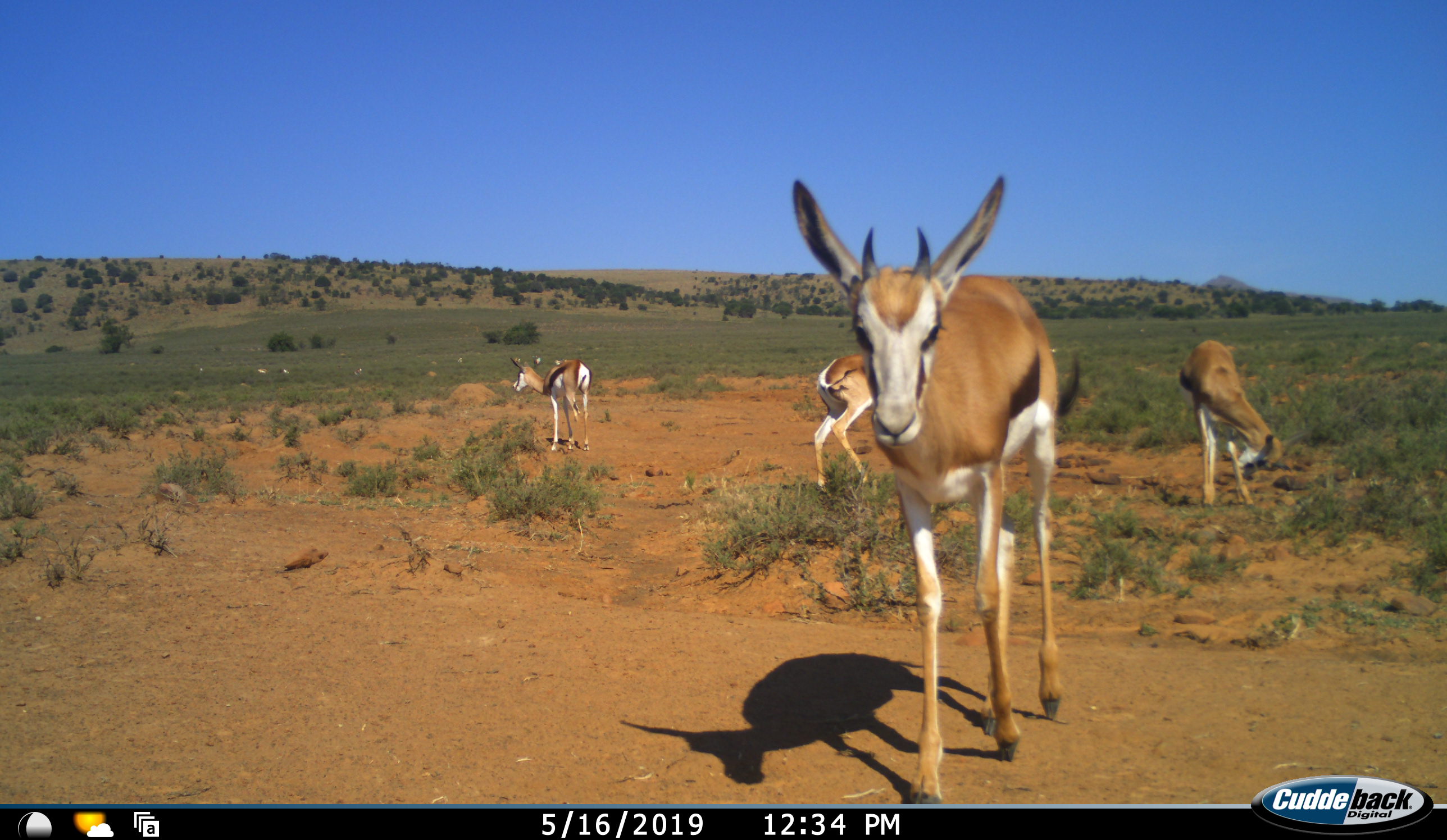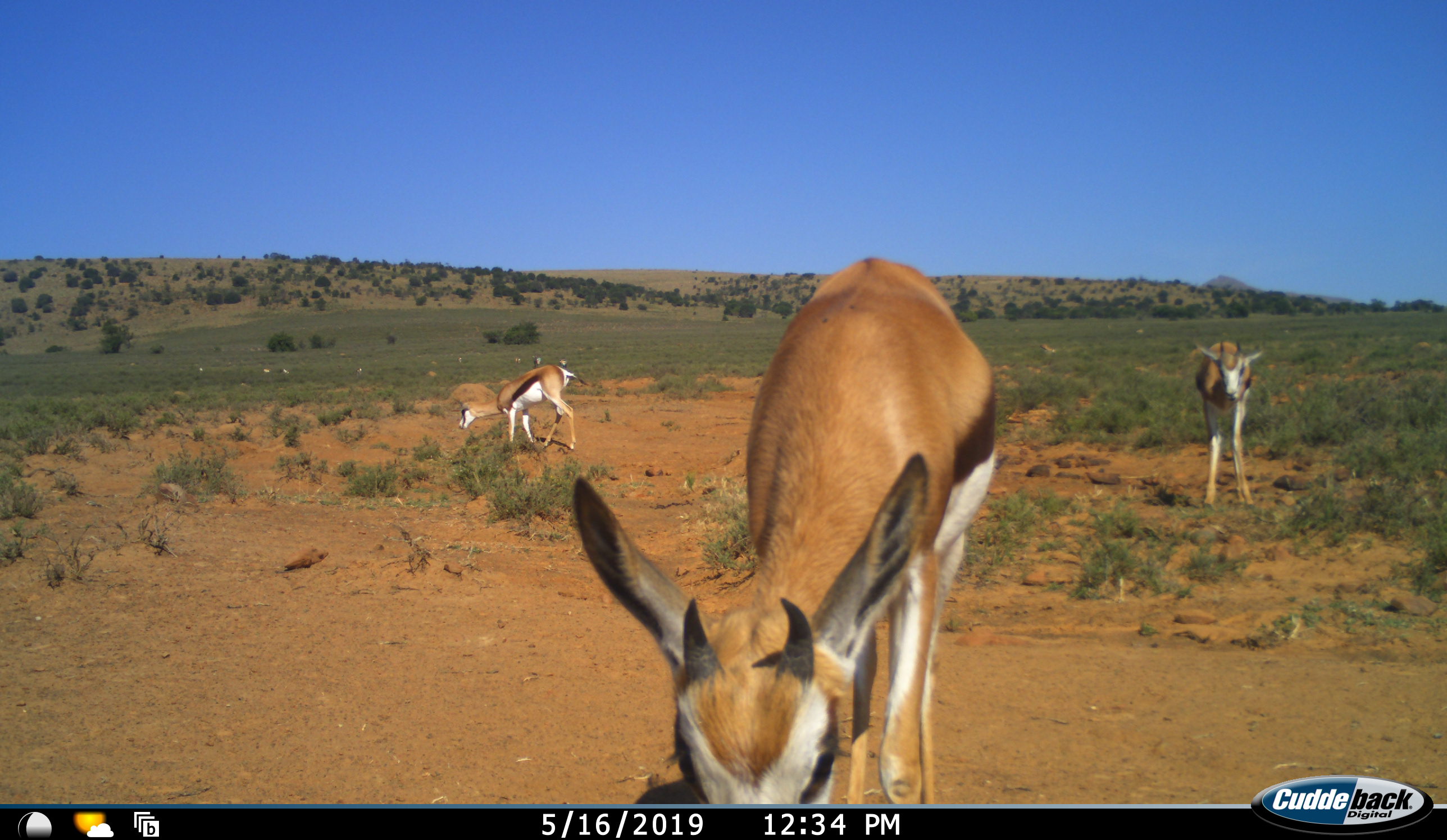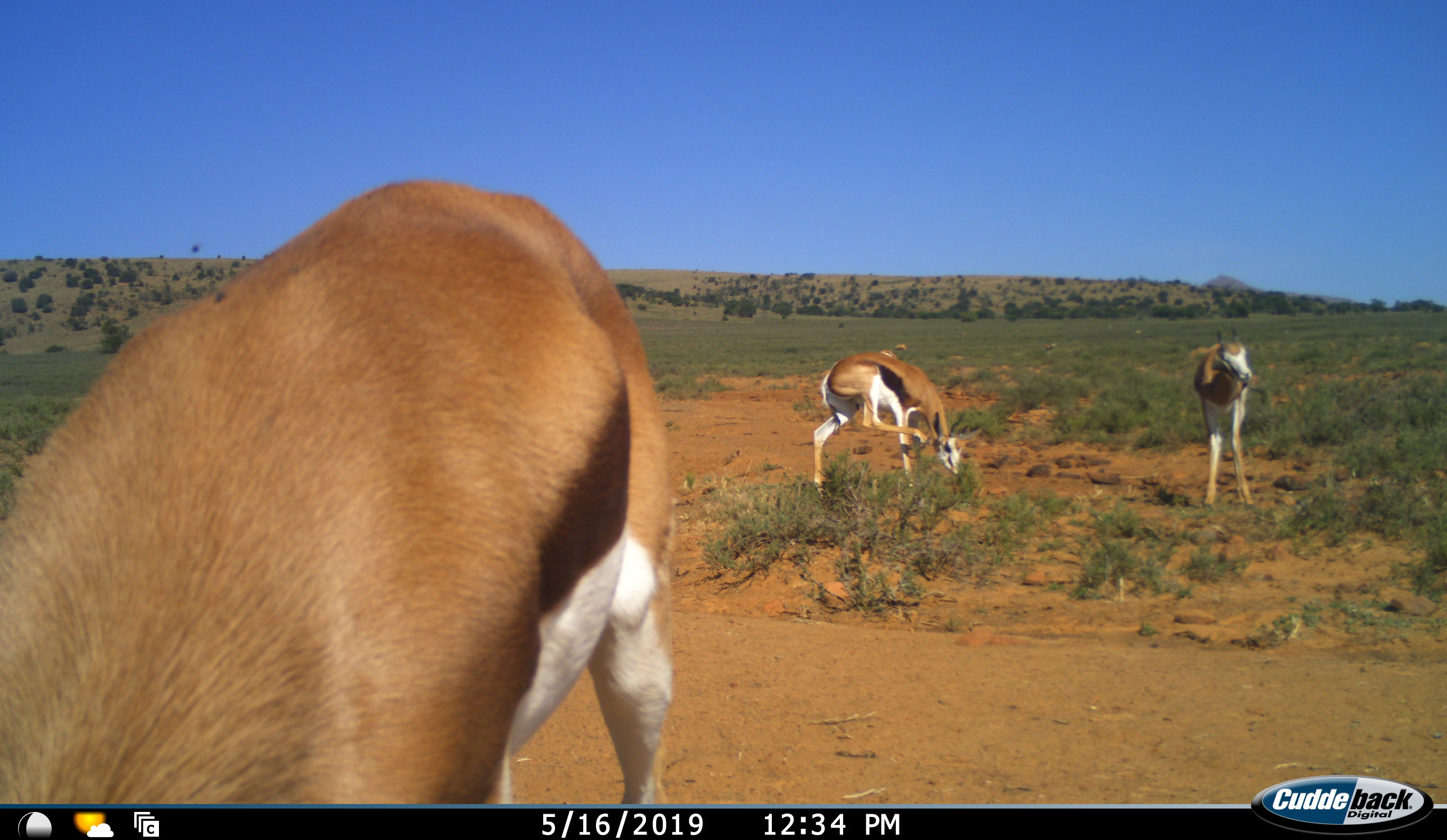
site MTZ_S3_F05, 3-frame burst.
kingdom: Animalia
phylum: Chordata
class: Mammalia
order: Artiodactyla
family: Bovidae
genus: Antidorcas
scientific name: Antidorcas marsupialis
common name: springbok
Springbok (Antidorcas marsupialis), count 4. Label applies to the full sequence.